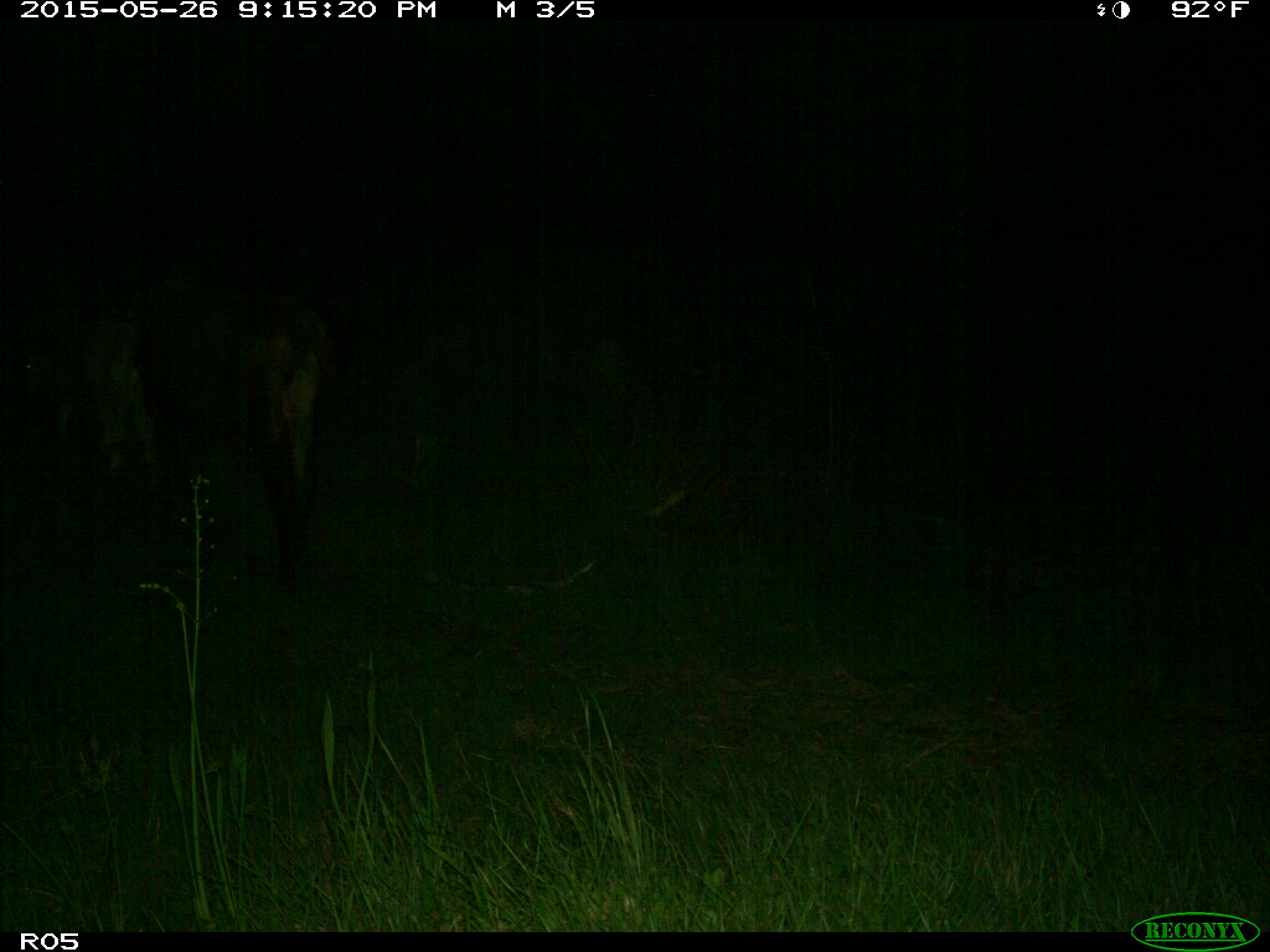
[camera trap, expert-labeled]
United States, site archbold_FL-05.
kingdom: Animalia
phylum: Chordata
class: Mammalia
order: Artiodactyla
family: Bovidae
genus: Bos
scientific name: Bos taurus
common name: domestic cow